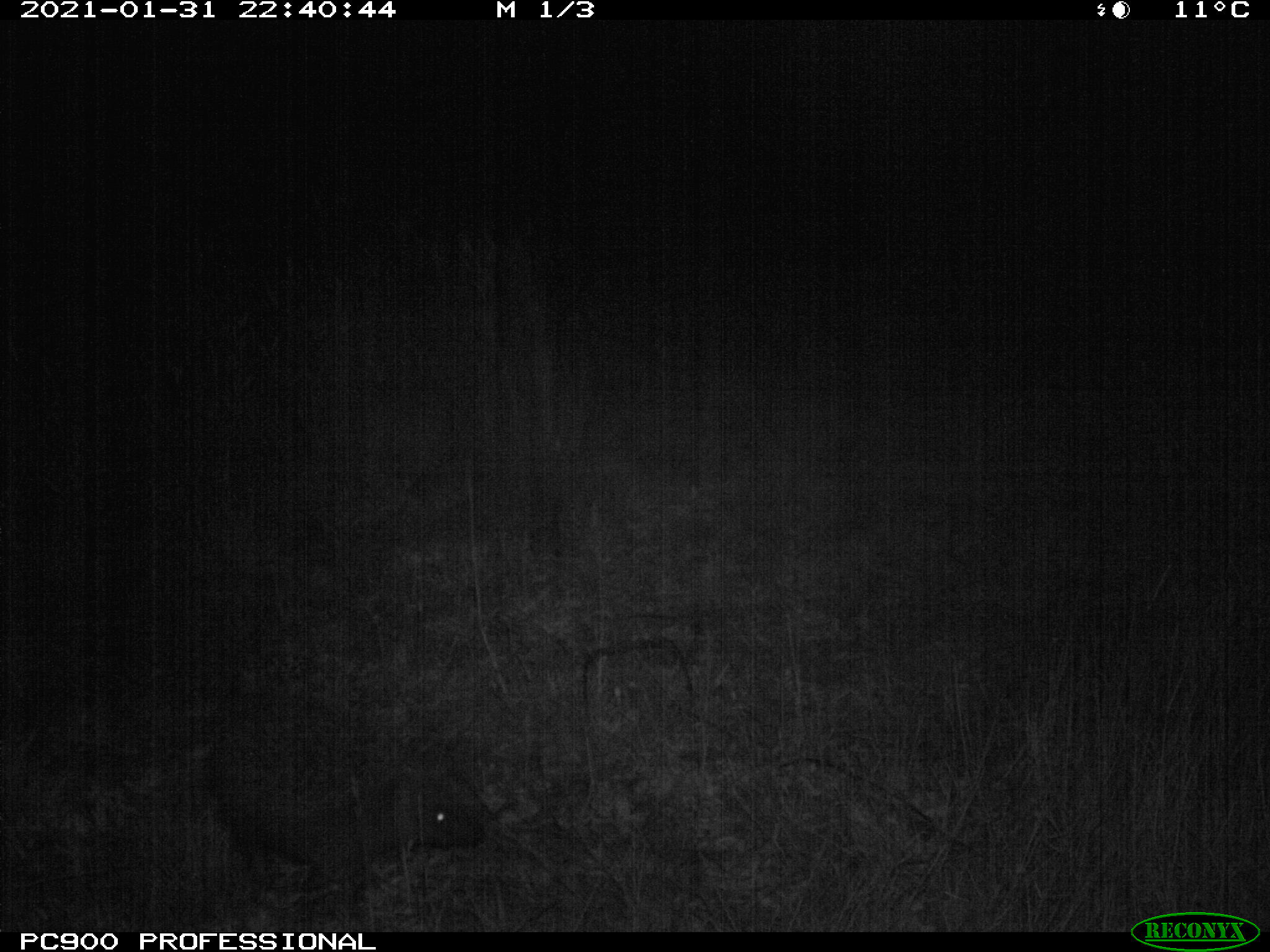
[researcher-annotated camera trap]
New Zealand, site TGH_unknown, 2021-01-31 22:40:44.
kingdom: Animalia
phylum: Chordata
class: Mammalia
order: Eulipotyphla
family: Erinaceidae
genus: Erinaceus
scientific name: Erinaceus europaeus europaeus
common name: european hedgehog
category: hedgehog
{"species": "hedgehog (european hedgehog) (Erinaceus europaeus europaeus)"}